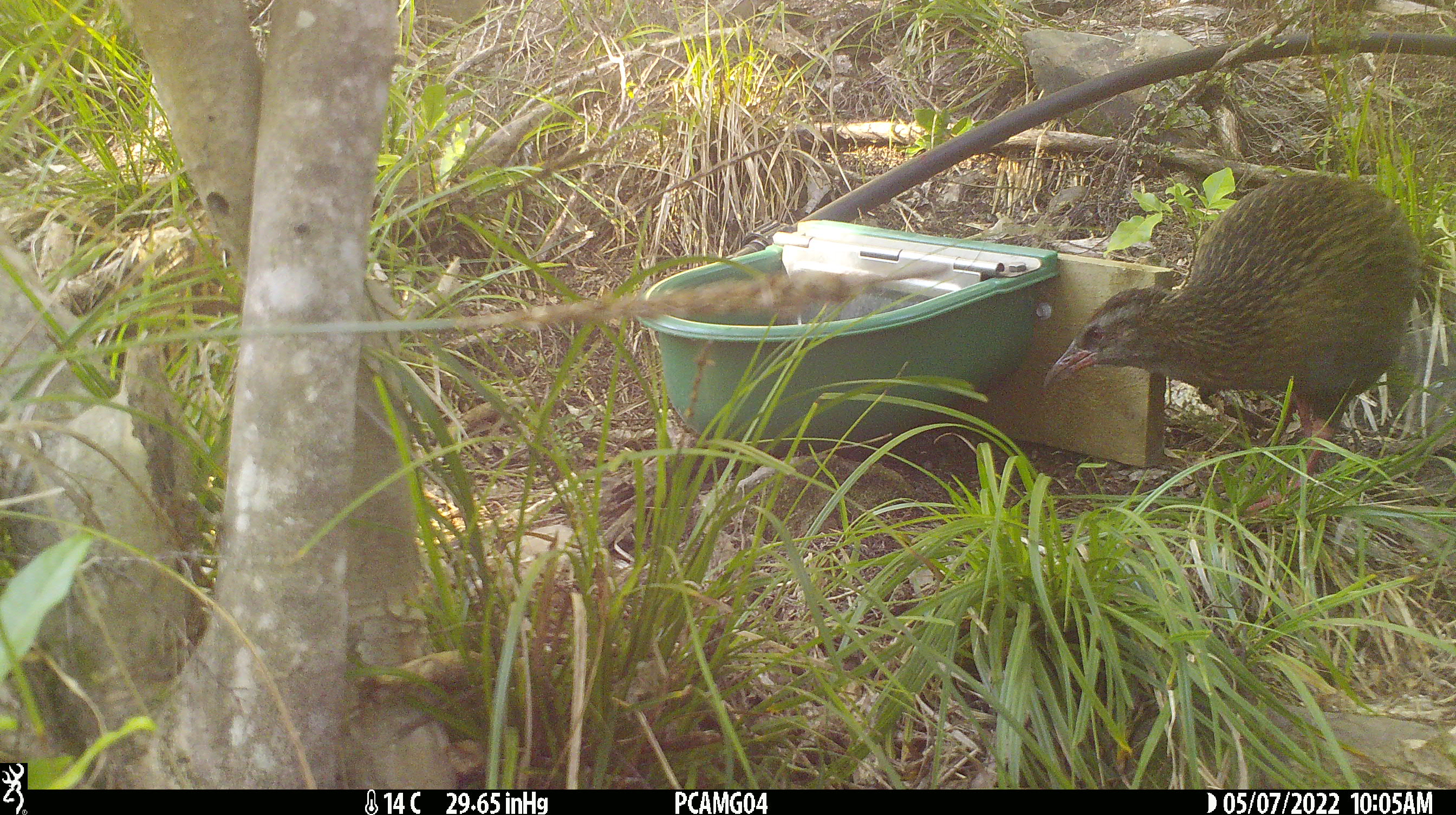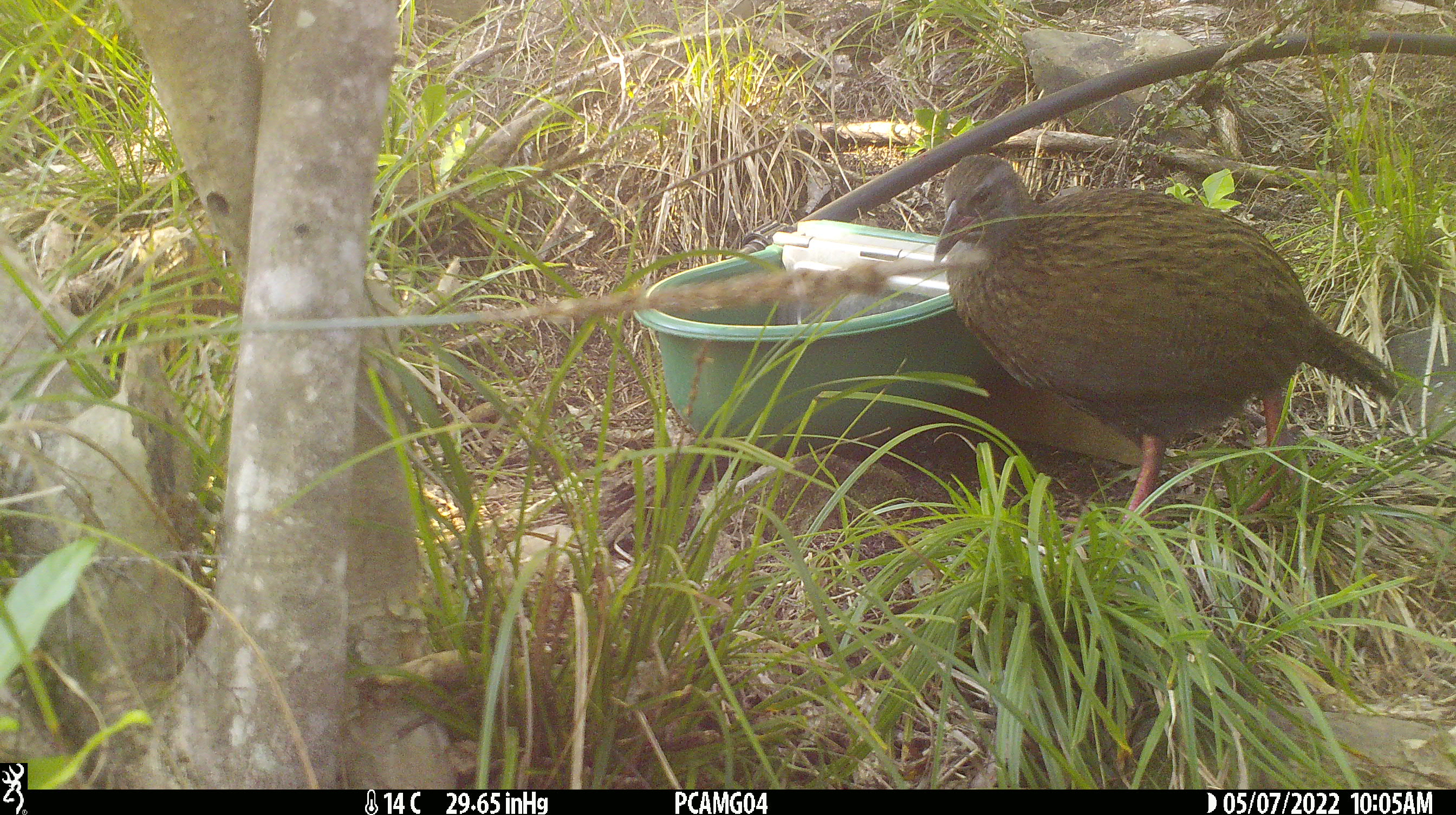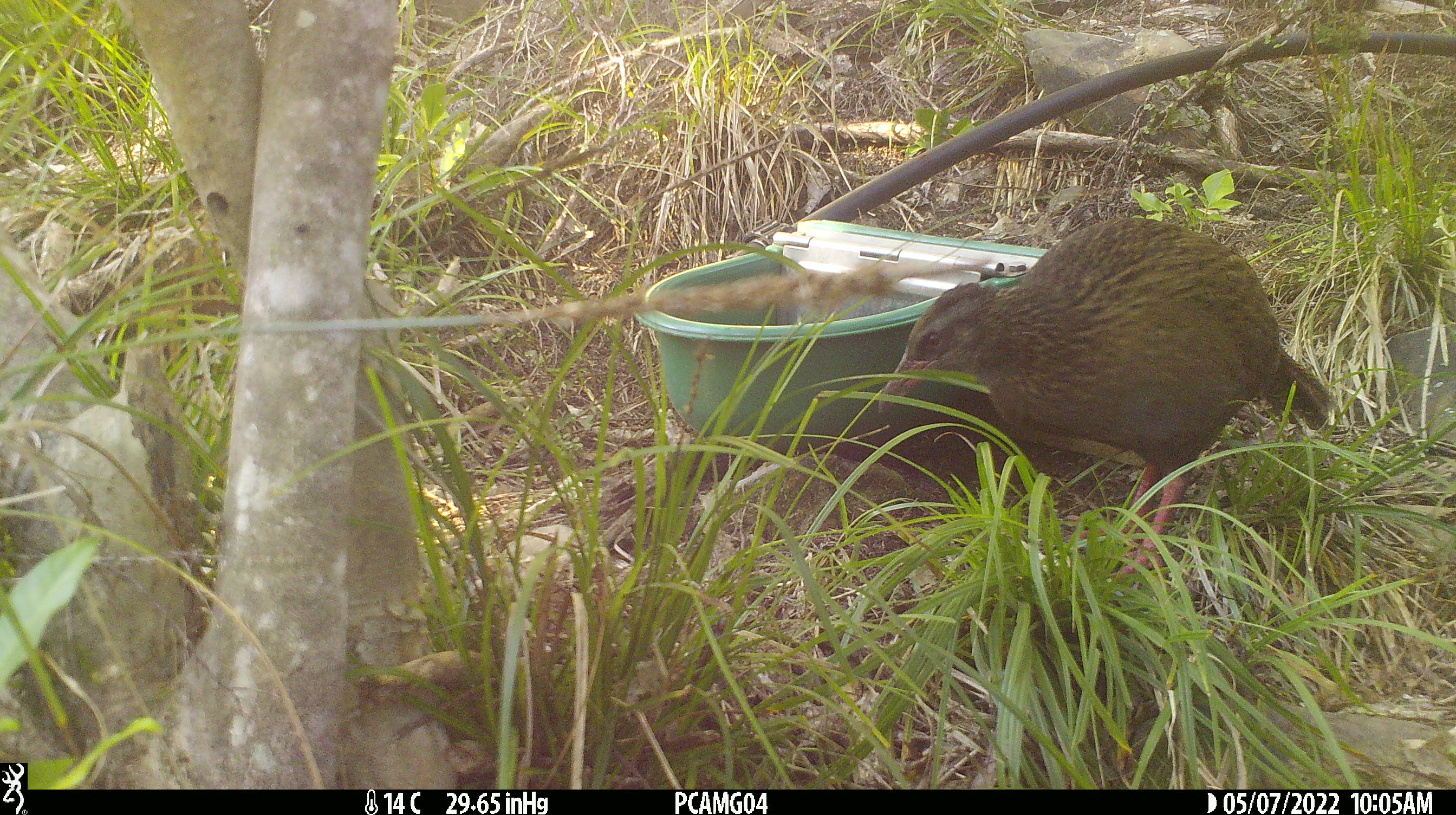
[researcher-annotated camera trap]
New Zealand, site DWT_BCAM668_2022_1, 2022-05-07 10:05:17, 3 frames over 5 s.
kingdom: Animalia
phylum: Chordata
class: Aves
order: Gruiformes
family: Rallidae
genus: Gallirallus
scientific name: Gallirallus australis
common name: weka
Weka (Gallirallus australis).